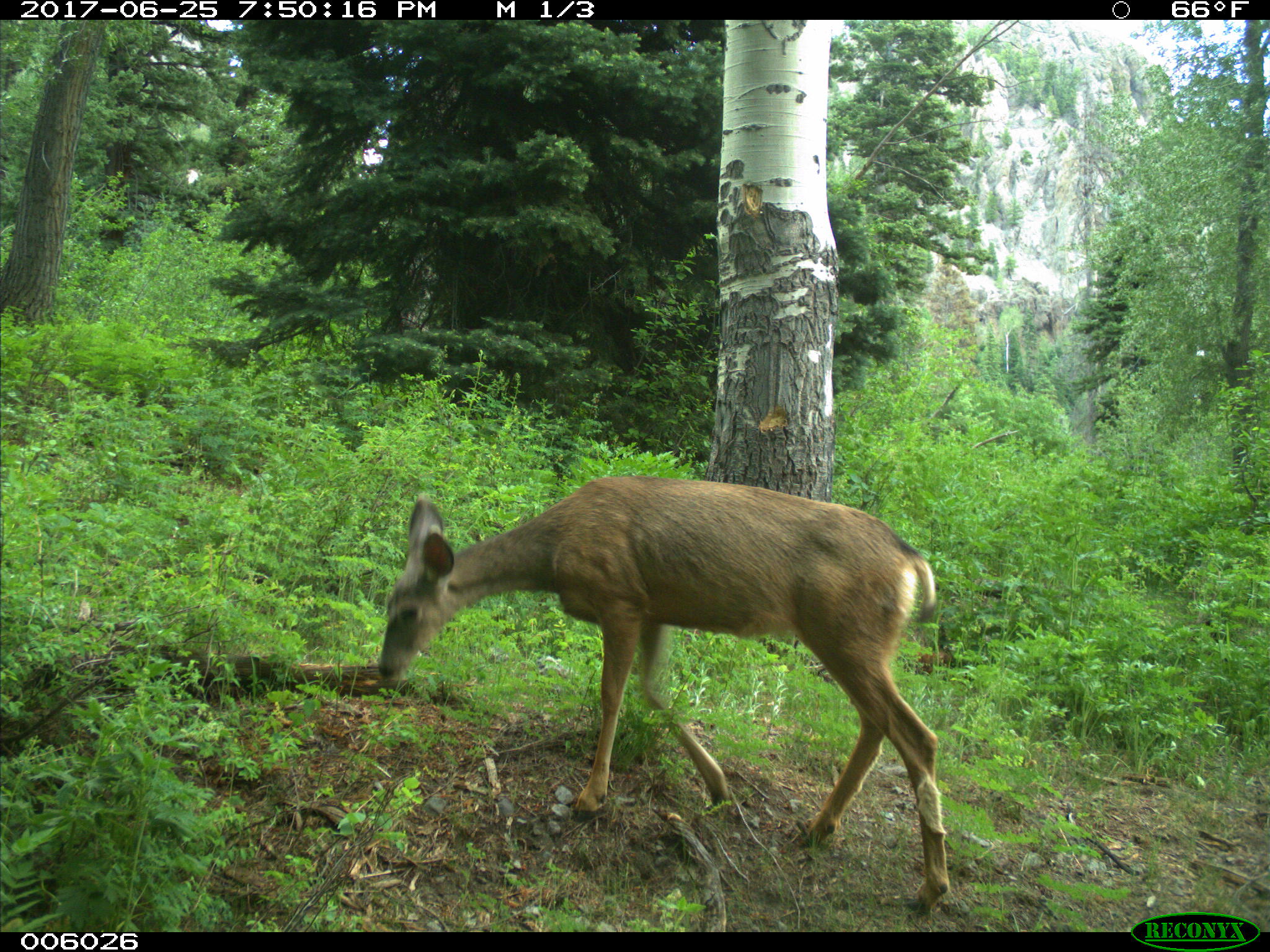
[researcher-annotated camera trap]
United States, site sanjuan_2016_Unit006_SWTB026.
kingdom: Animalia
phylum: Chordata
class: Mammalia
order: Artiodactyla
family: Cervidae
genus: Odocoileus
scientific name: Odocoileus hemionus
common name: mule deer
Odocoileus hemionus (mule deer).